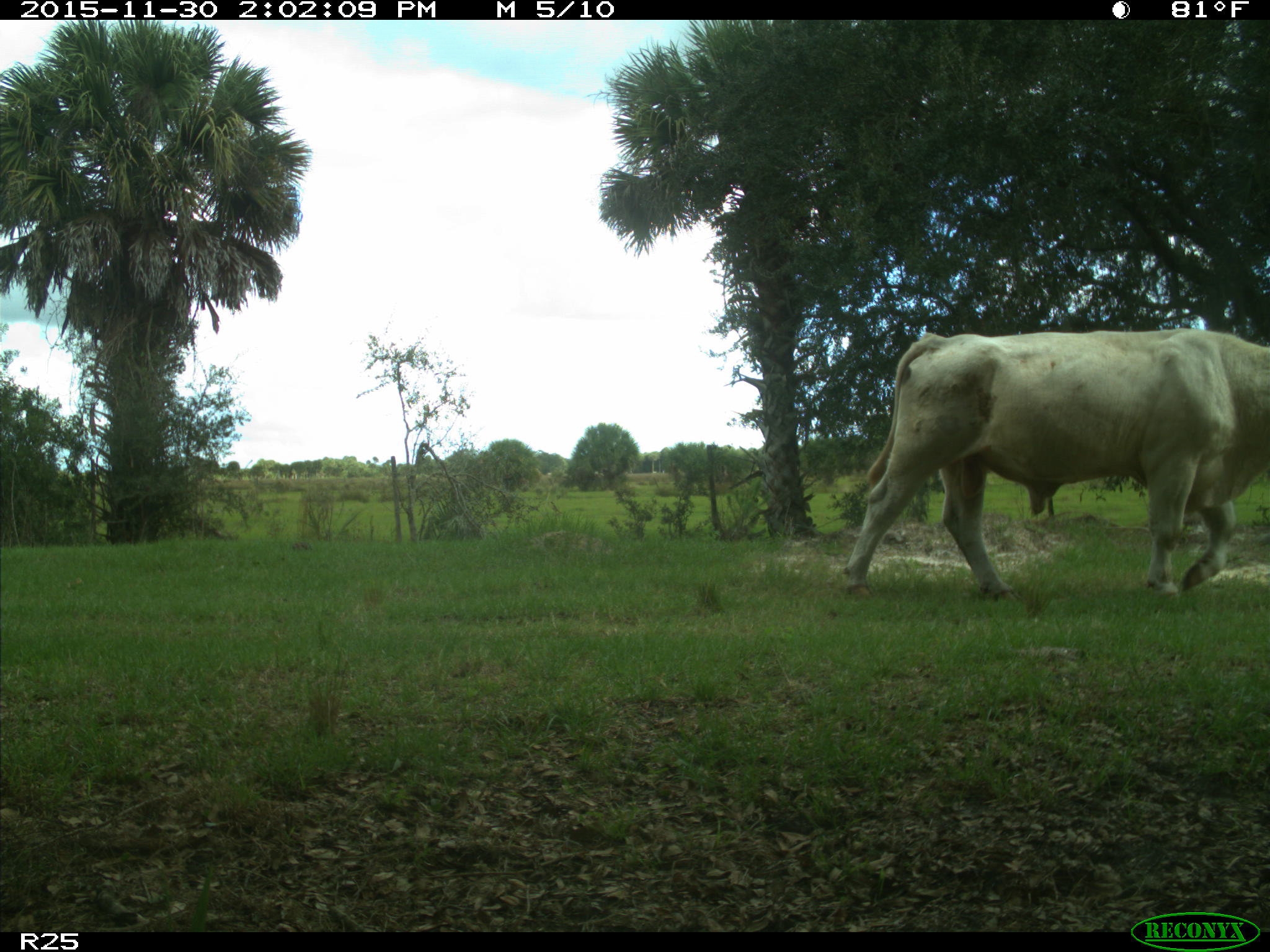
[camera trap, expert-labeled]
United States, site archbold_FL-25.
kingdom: Animalia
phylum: Chordata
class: Mammalia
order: Artiodactyla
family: Bovidae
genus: Bos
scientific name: Bos taurus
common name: domestic cow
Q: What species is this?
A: Bos taurus (domestic cow).